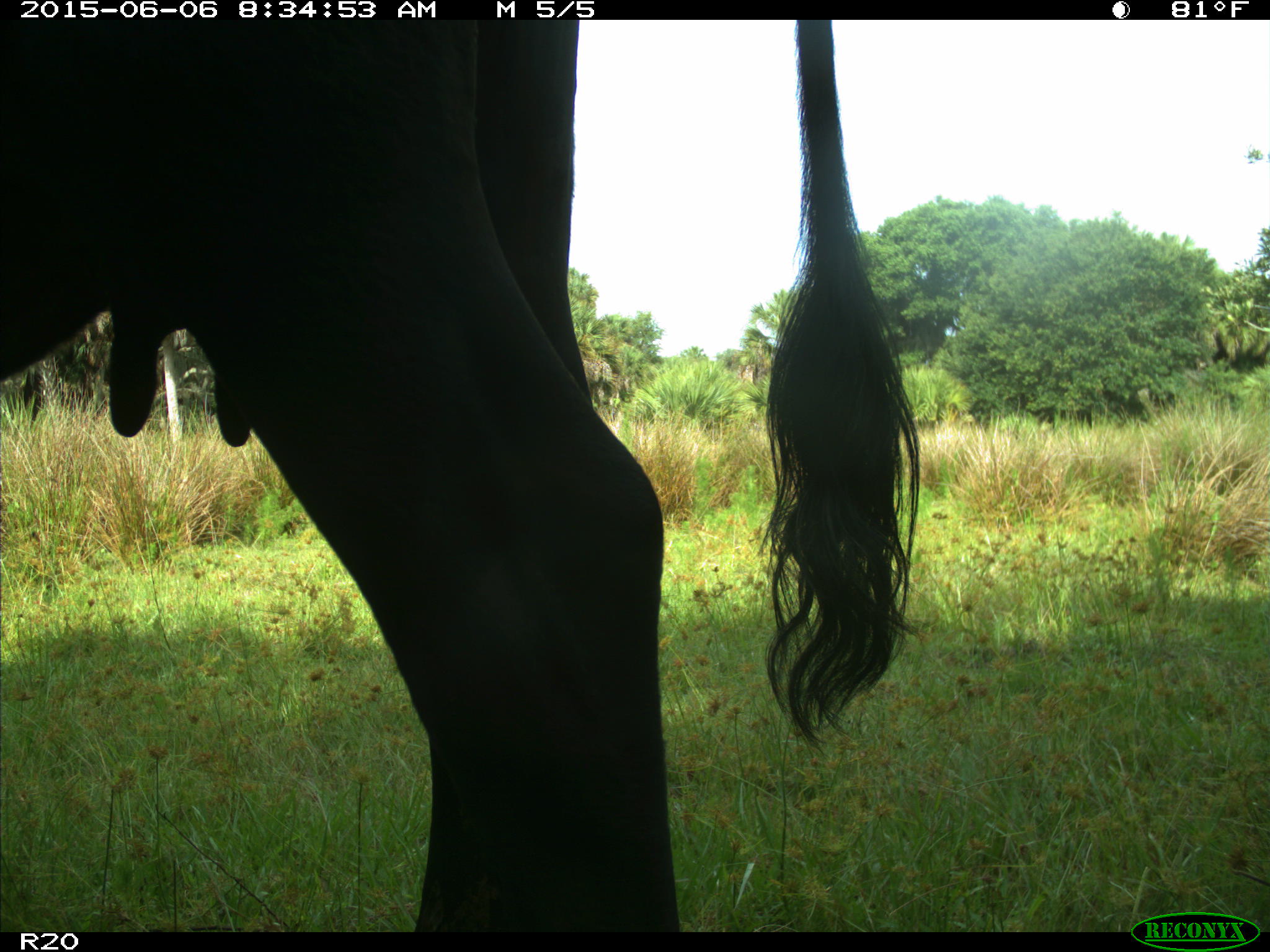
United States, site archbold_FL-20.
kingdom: Animalia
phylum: Chordata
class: Mammalia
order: Artiodactyla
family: Bovidae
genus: Bos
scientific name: Bos taurus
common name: domestic cow